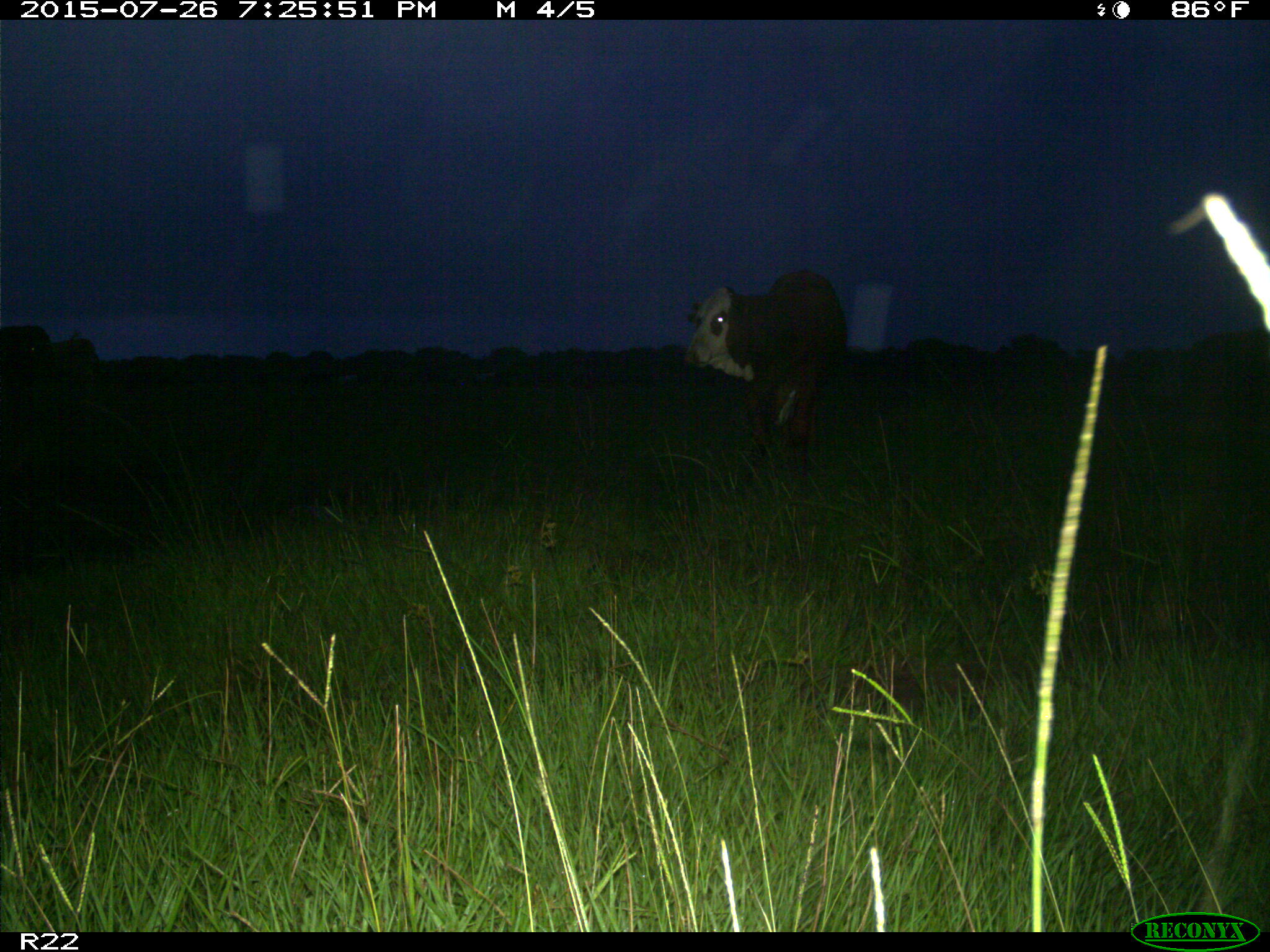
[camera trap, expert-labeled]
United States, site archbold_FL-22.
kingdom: Animalia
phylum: Chordata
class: Mammalia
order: Artiodactyla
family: Bovidae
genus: Bos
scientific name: Bos taurus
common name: domestic cow